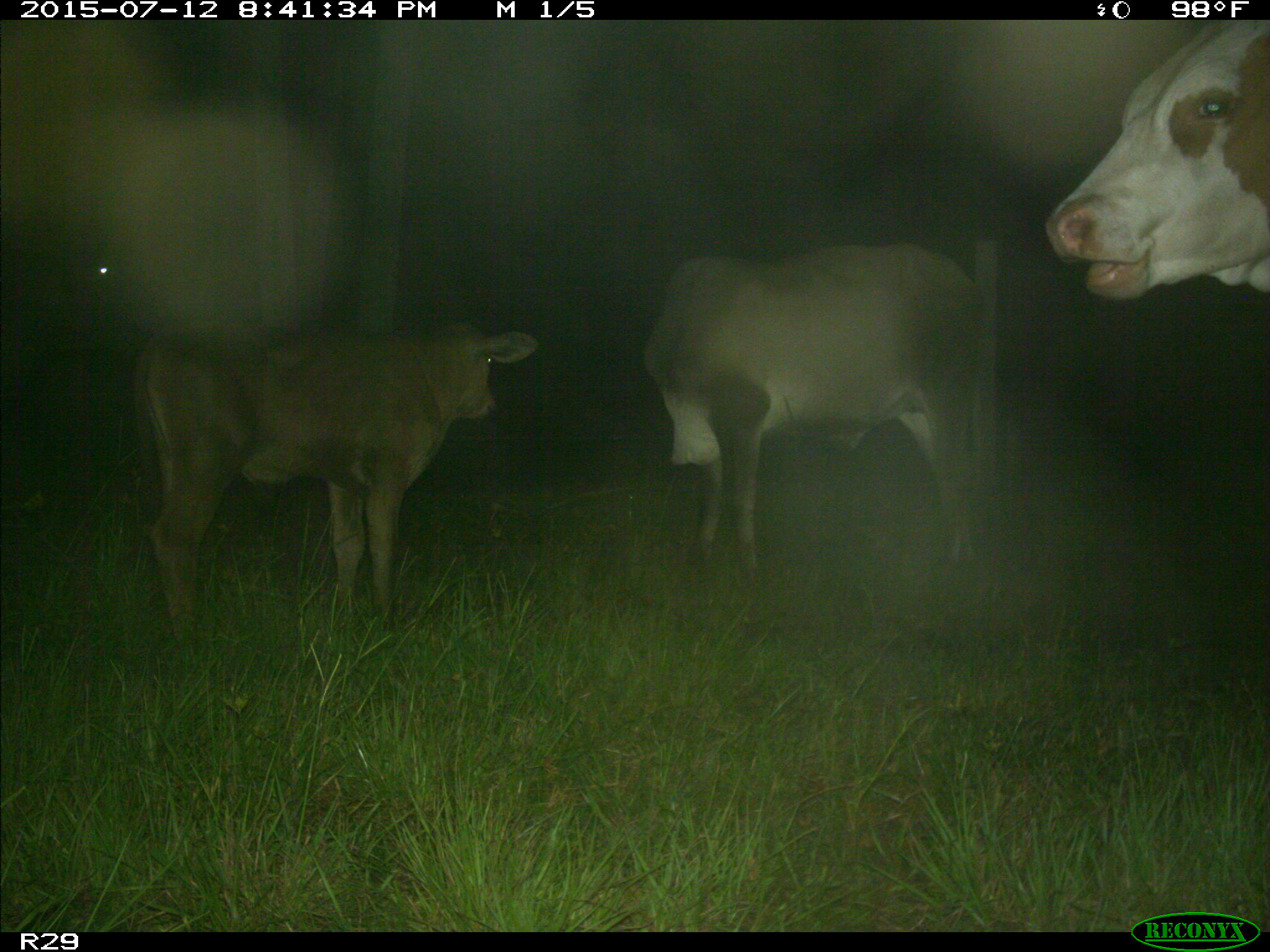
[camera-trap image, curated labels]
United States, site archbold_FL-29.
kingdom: Animalia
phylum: Chordata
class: Mammalia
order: Artiodactyla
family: Bovidae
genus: Bos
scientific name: Bos taurus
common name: domestic cow